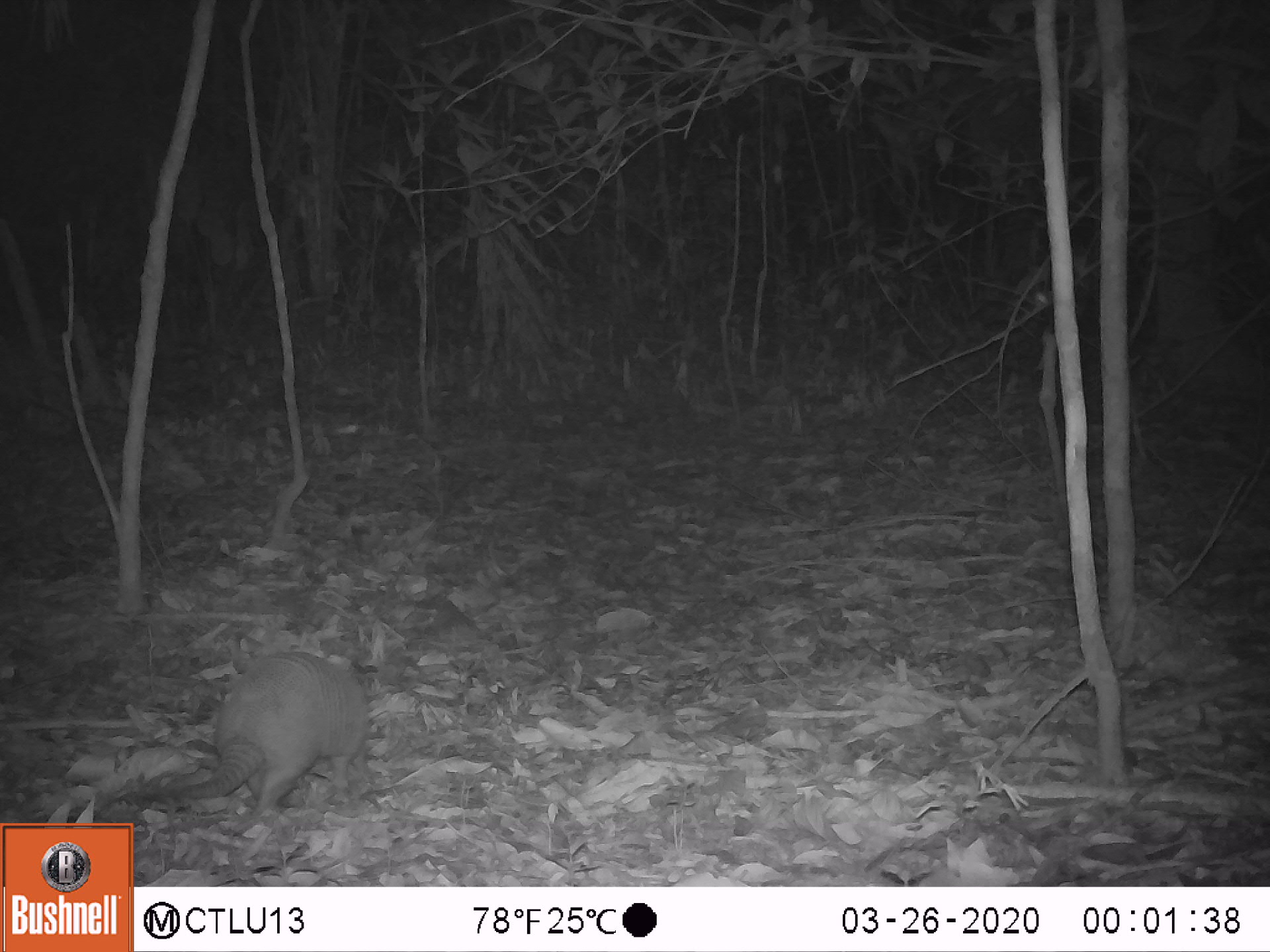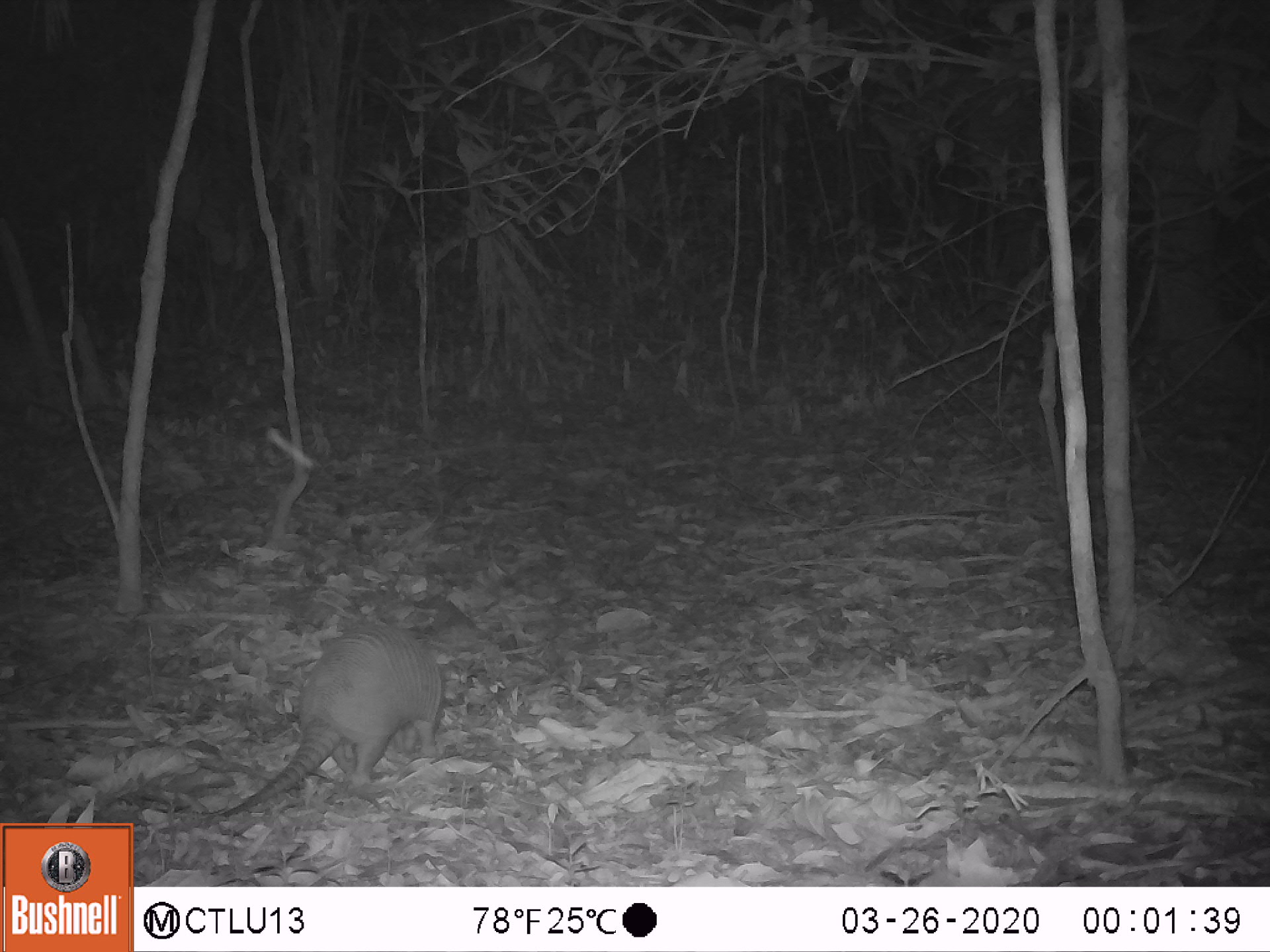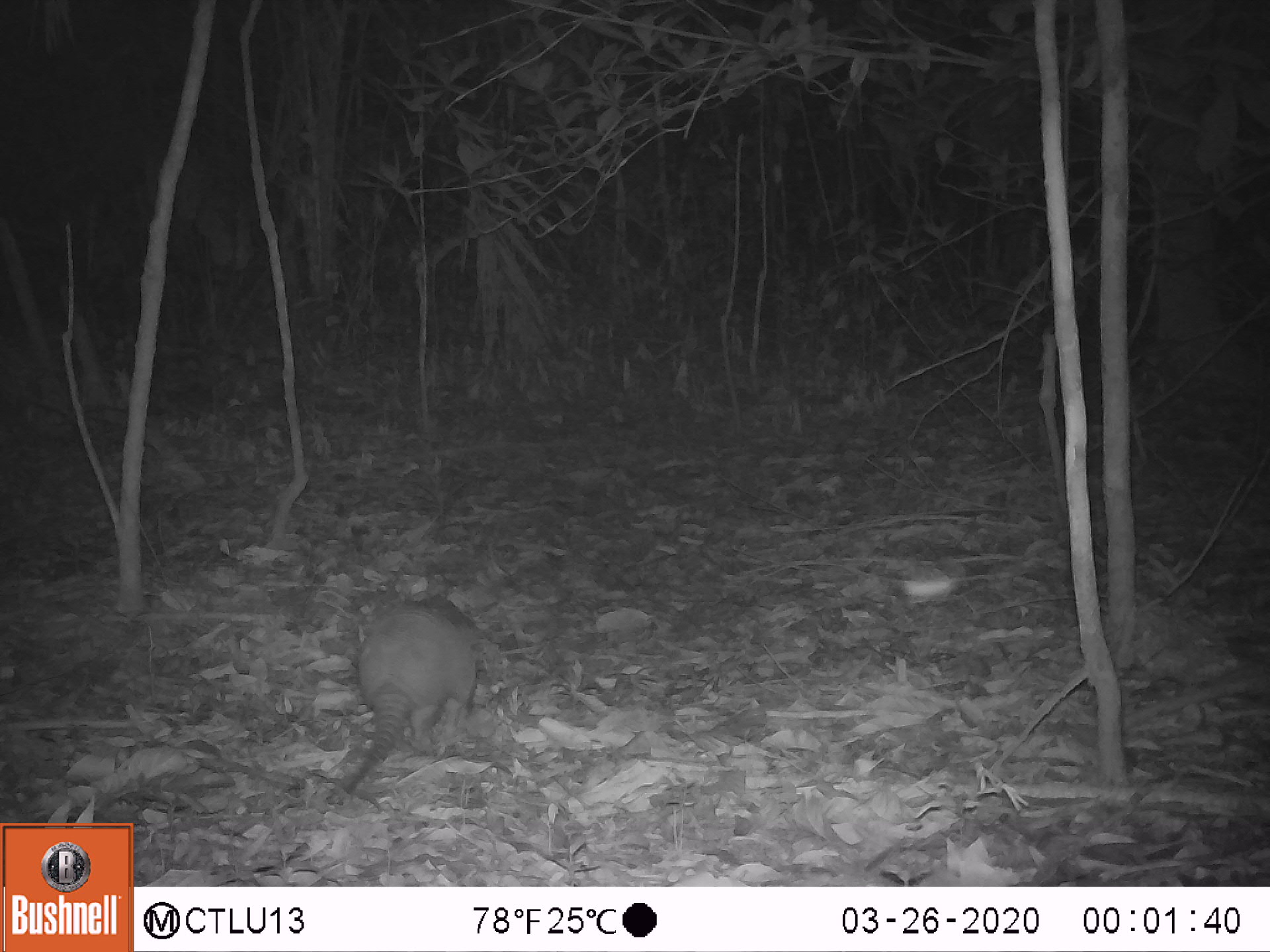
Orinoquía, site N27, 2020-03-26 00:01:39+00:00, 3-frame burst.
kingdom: Animalia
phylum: Chordata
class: Mammalia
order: Cingulata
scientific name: Cingulata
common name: armadillo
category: unknown armadillo